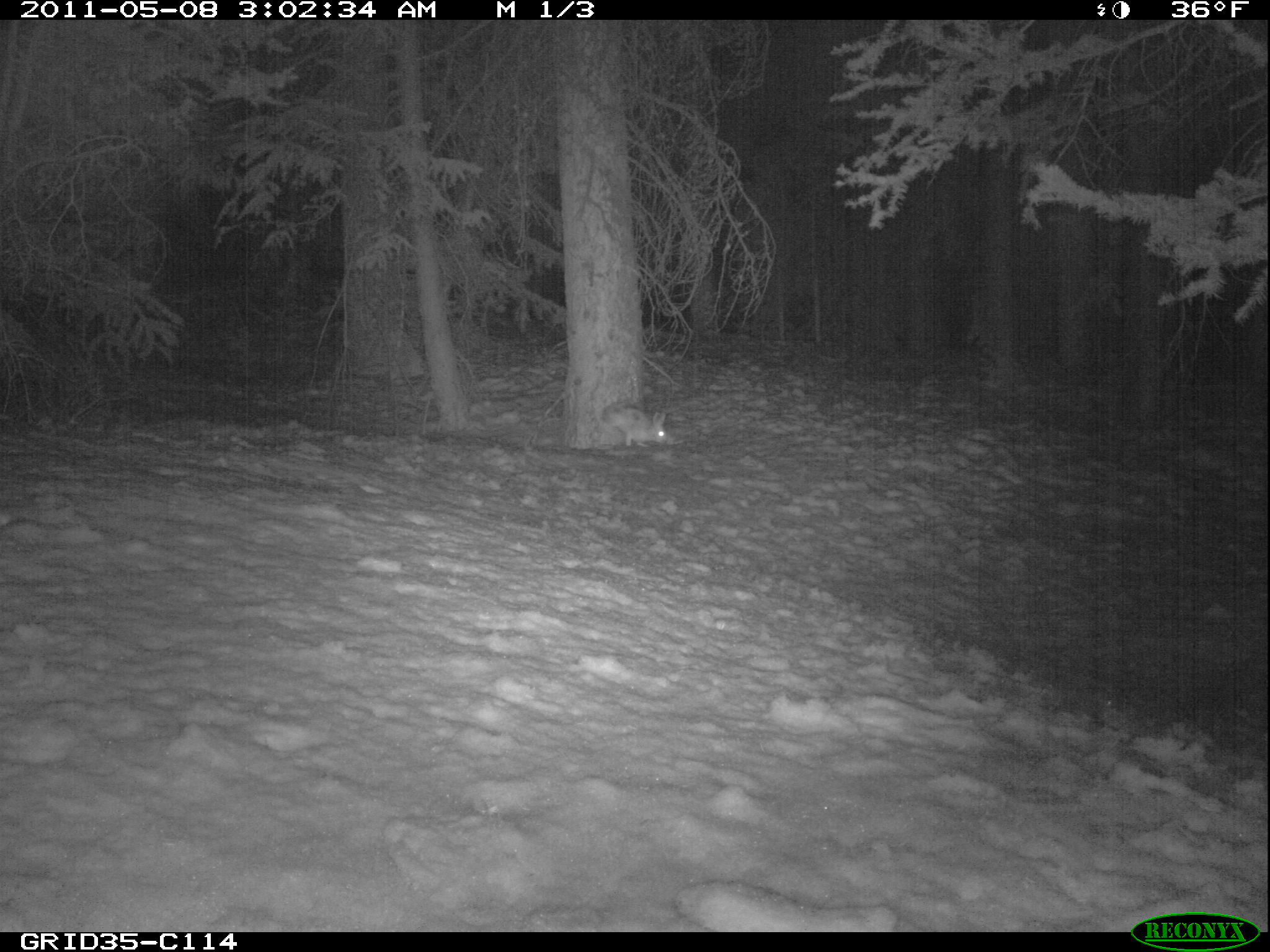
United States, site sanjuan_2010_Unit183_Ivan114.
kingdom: Animalia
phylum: Chordata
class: Mammalia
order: Lagomorpha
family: Leporidae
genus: Lepus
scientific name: Lepus americanus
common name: snowshoe hare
Lepus americanus (snowshoe hare).